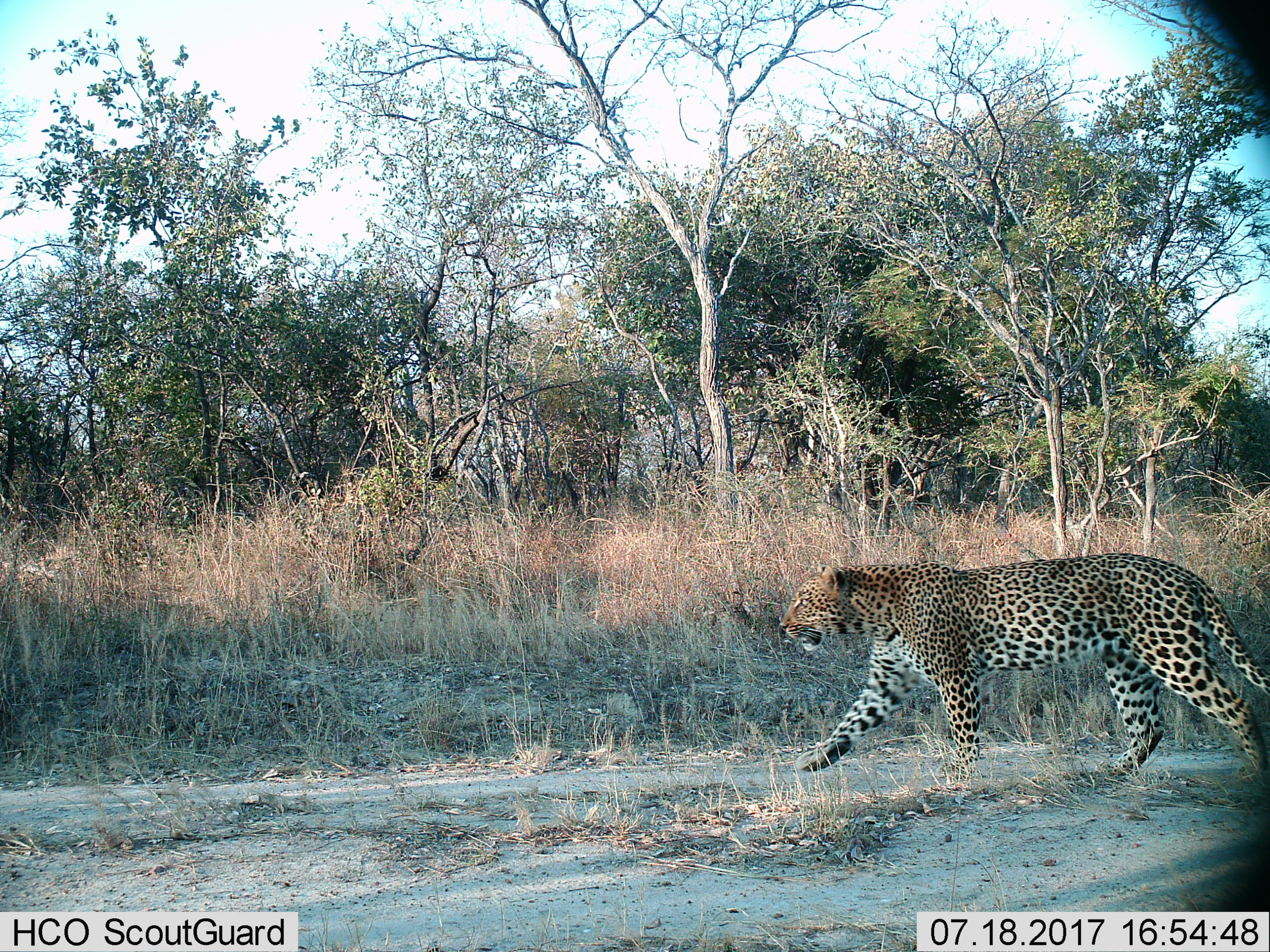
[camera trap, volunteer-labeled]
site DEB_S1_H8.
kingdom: Animalia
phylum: Chordata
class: Mammalia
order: Carnivora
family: Felidae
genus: Panthera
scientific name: Panthera pardus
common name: leopard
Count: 1.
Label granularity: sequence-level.